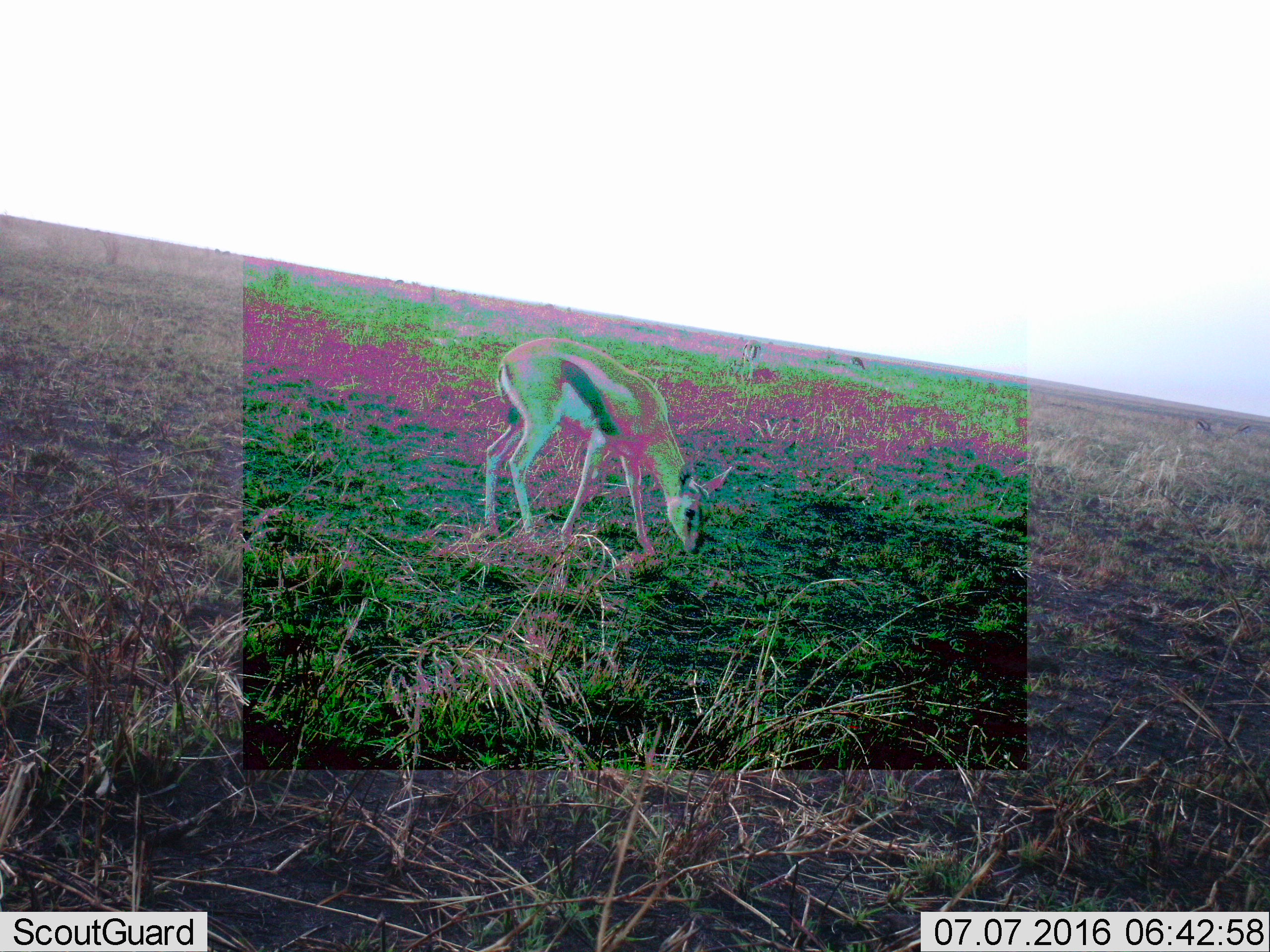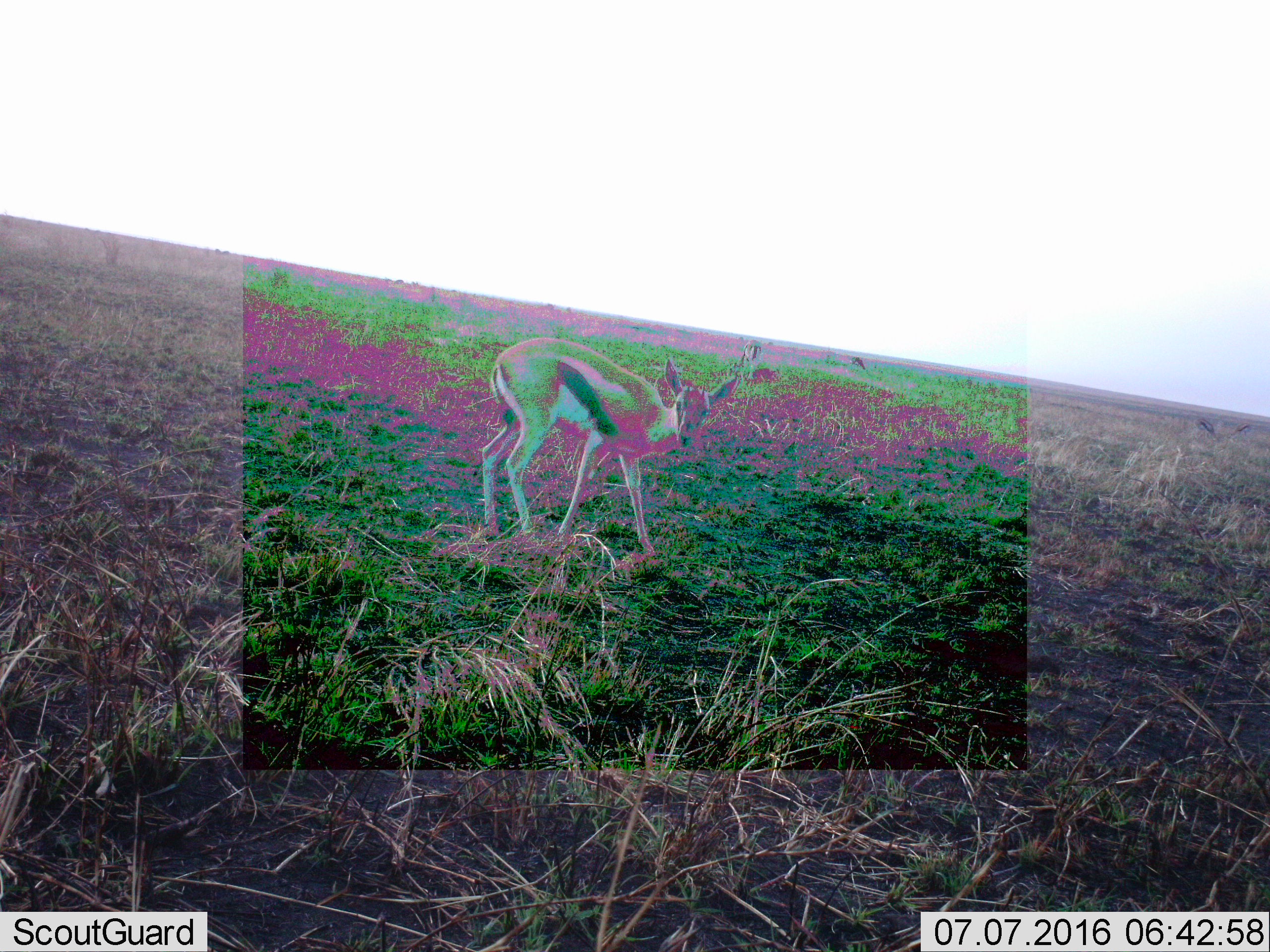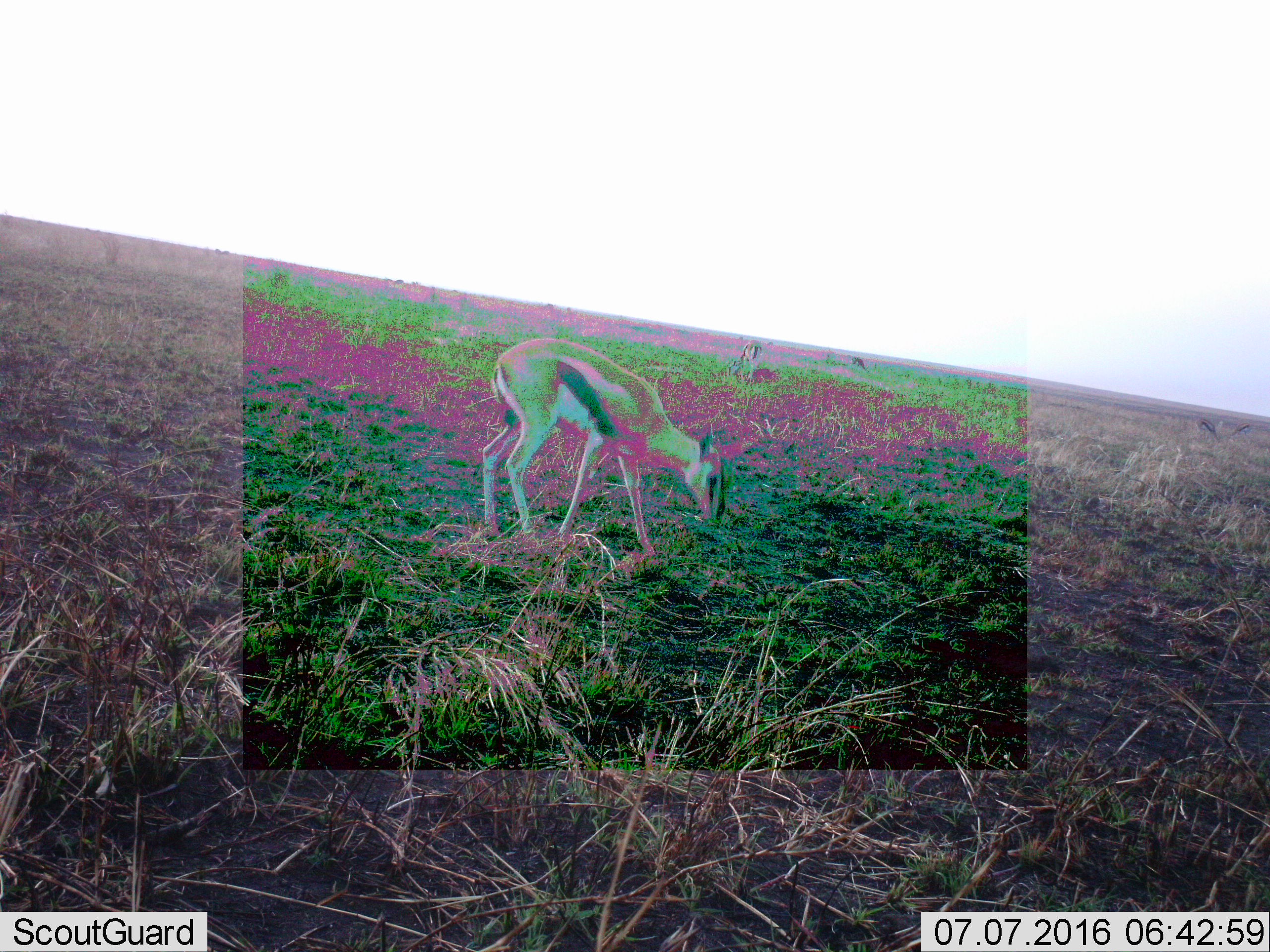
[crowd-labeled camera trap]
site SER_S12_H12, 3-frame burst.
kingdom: Animalia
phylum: Chordata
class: Mammalia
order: Artiodactyla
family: Bovidae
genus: Eudorcas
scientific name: Eudorcas thomsonii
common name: thomson's gazelle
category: gazellethomsons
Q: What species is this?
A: Gazellethomsons (thomson's gazelle) (Eudorcas thomsonii).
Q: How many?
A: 5.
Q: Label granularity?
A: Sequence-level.